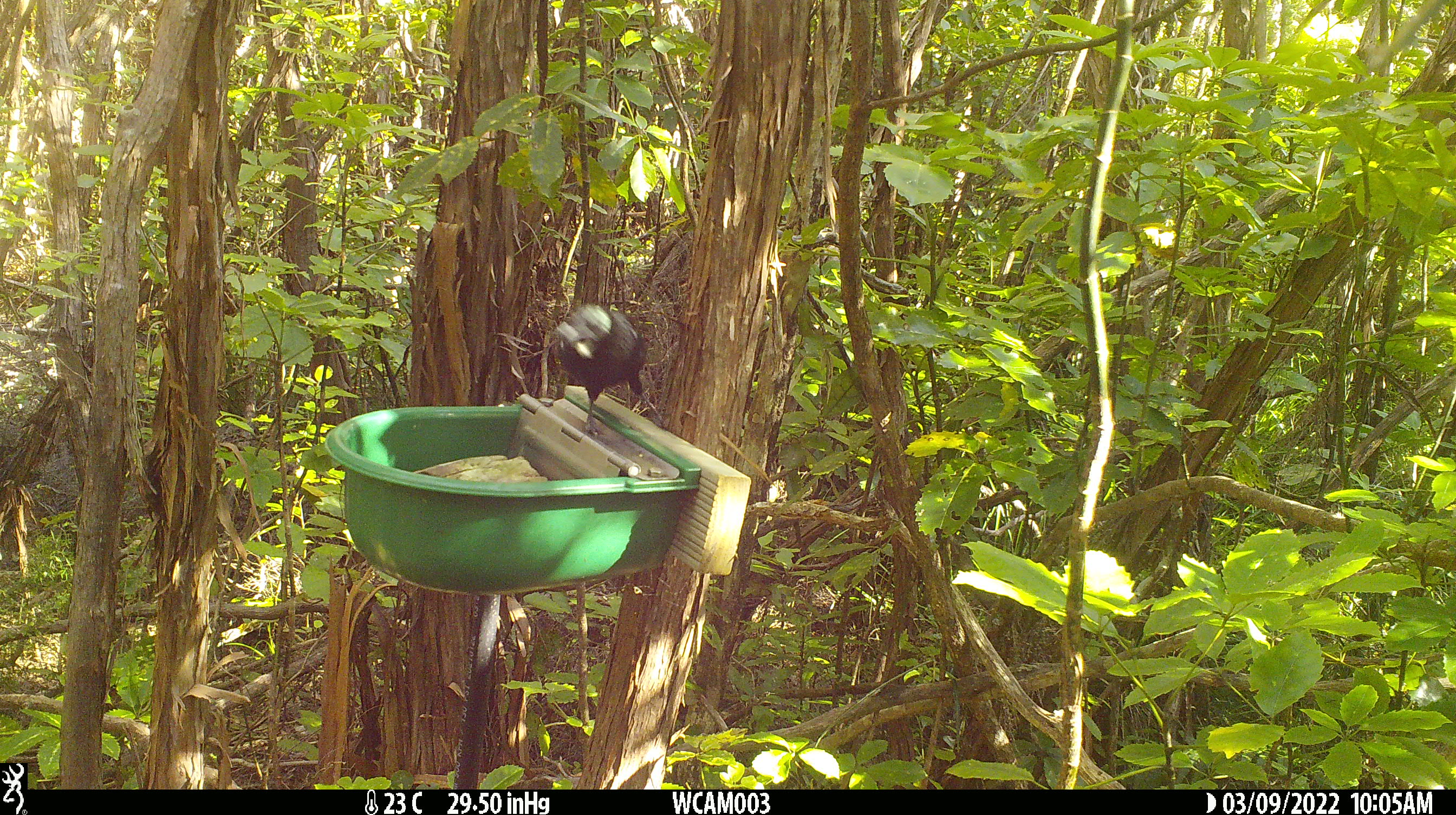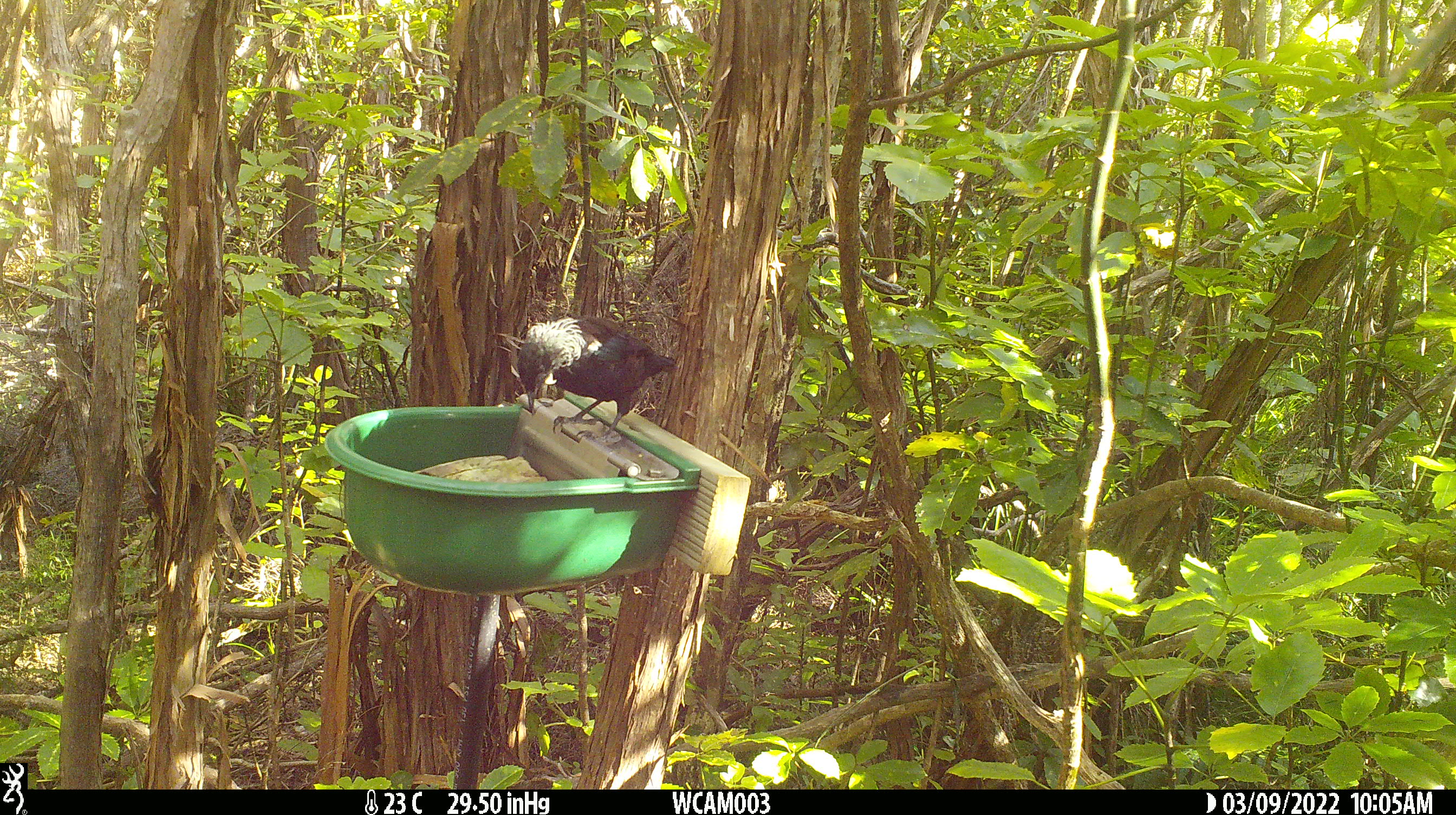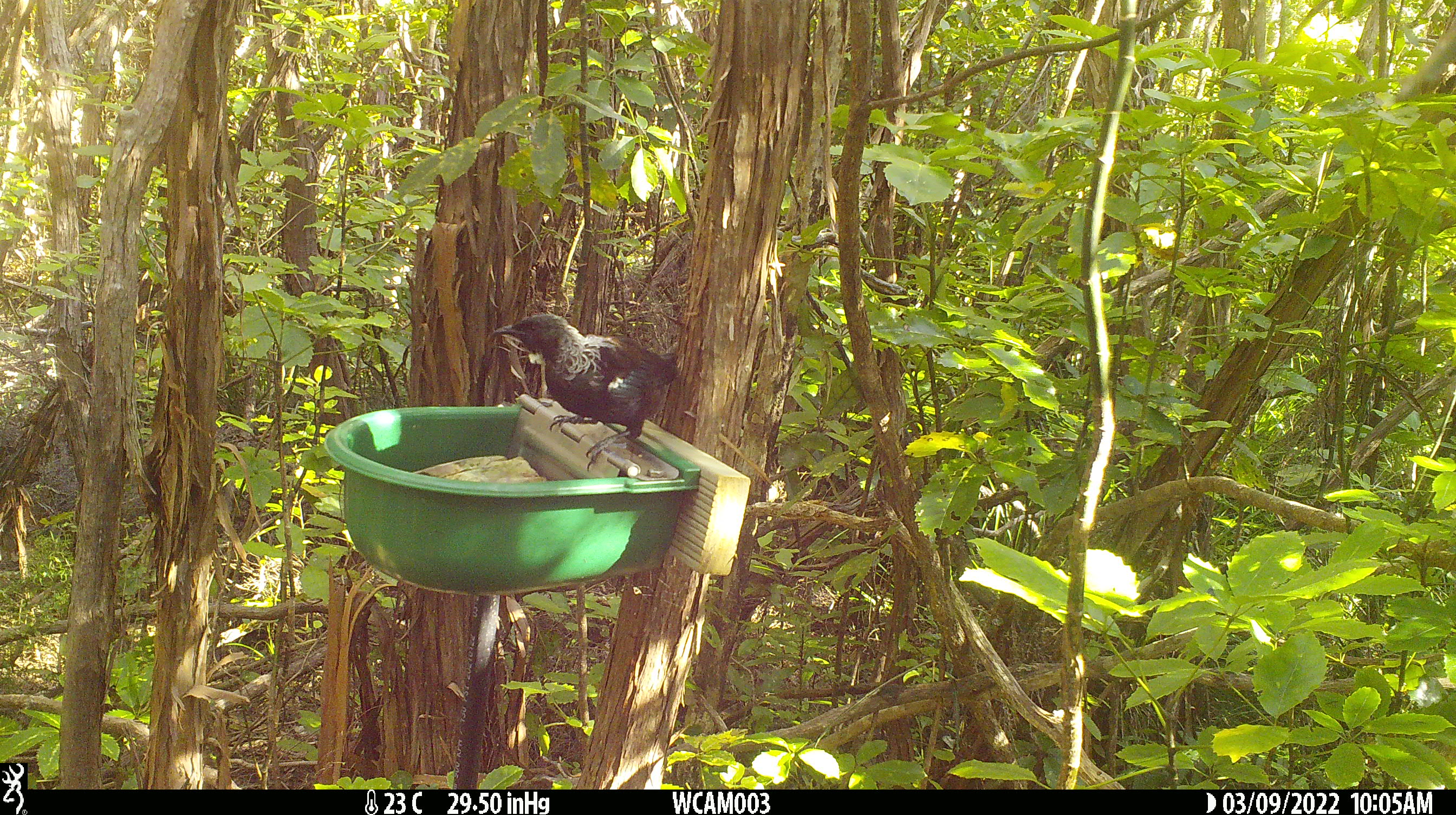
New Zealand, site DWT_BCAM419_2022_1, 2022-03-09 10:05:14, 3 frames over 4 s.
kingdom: Animalia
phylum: Chordata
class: Aves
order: Passeriformes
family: Meliphagidae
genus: Prosthemadera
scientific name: Prosthemadera novaeseelandiae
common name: tui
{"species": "tui (Prosthemadera novaeseelandiae)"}